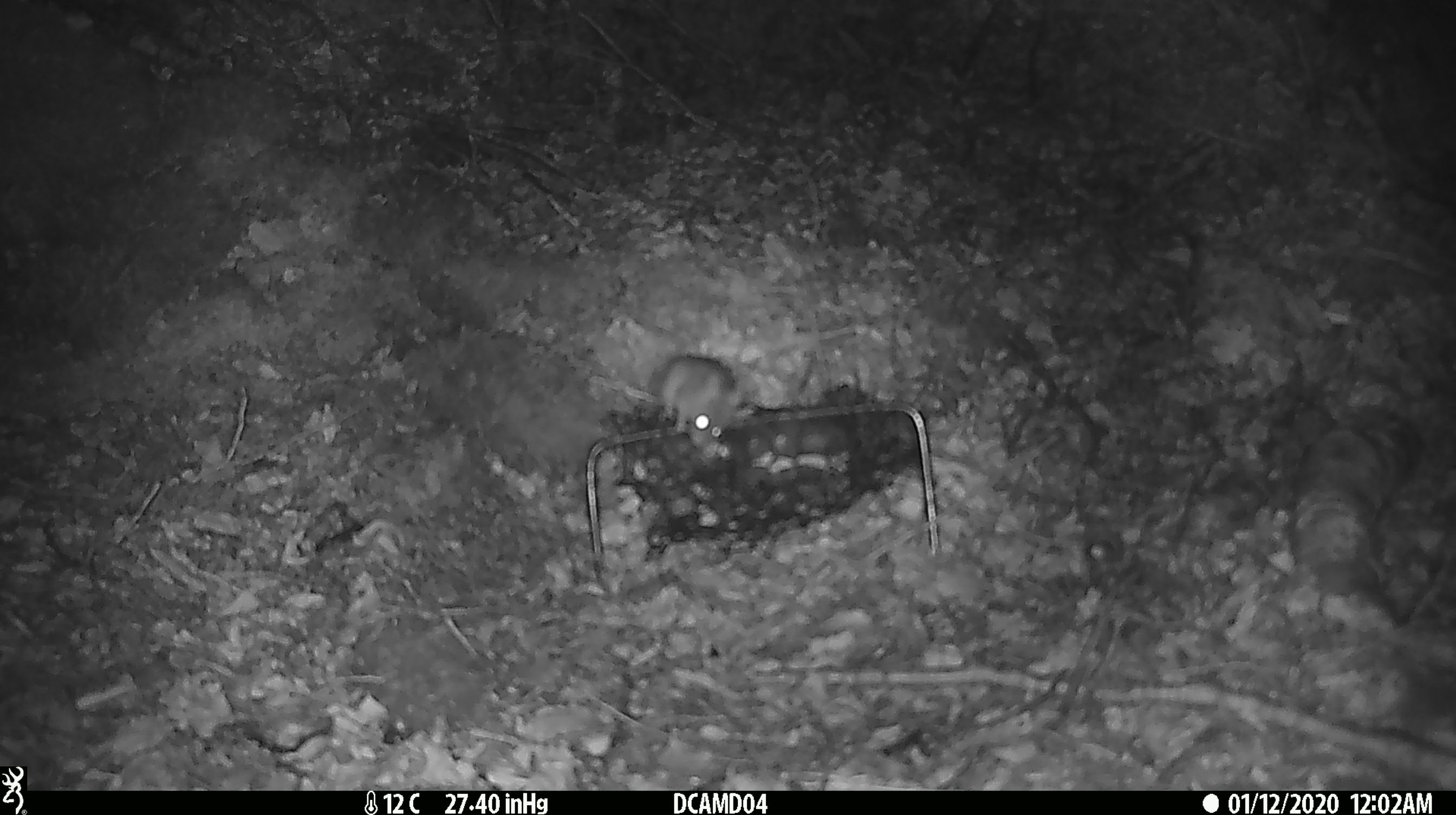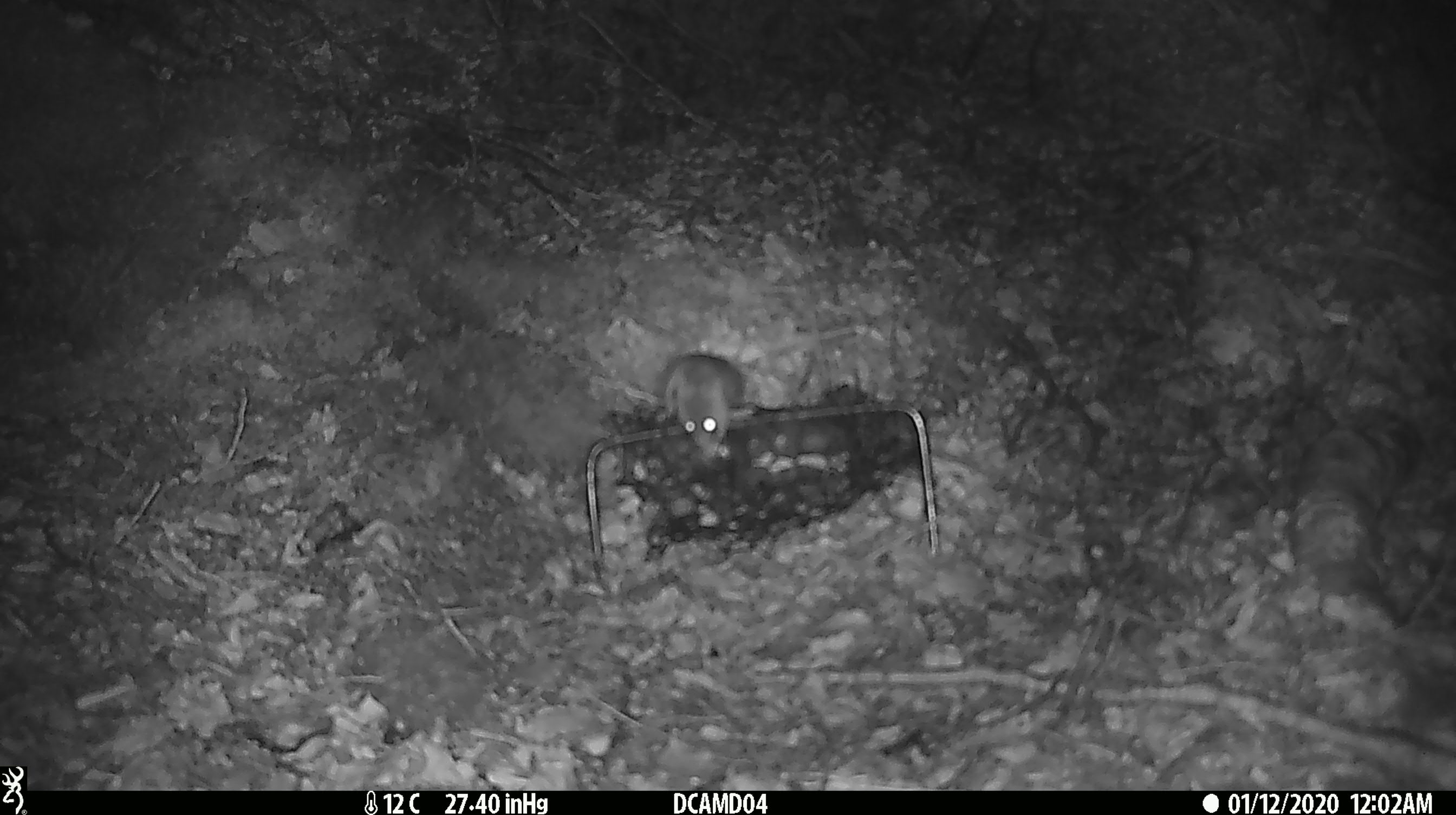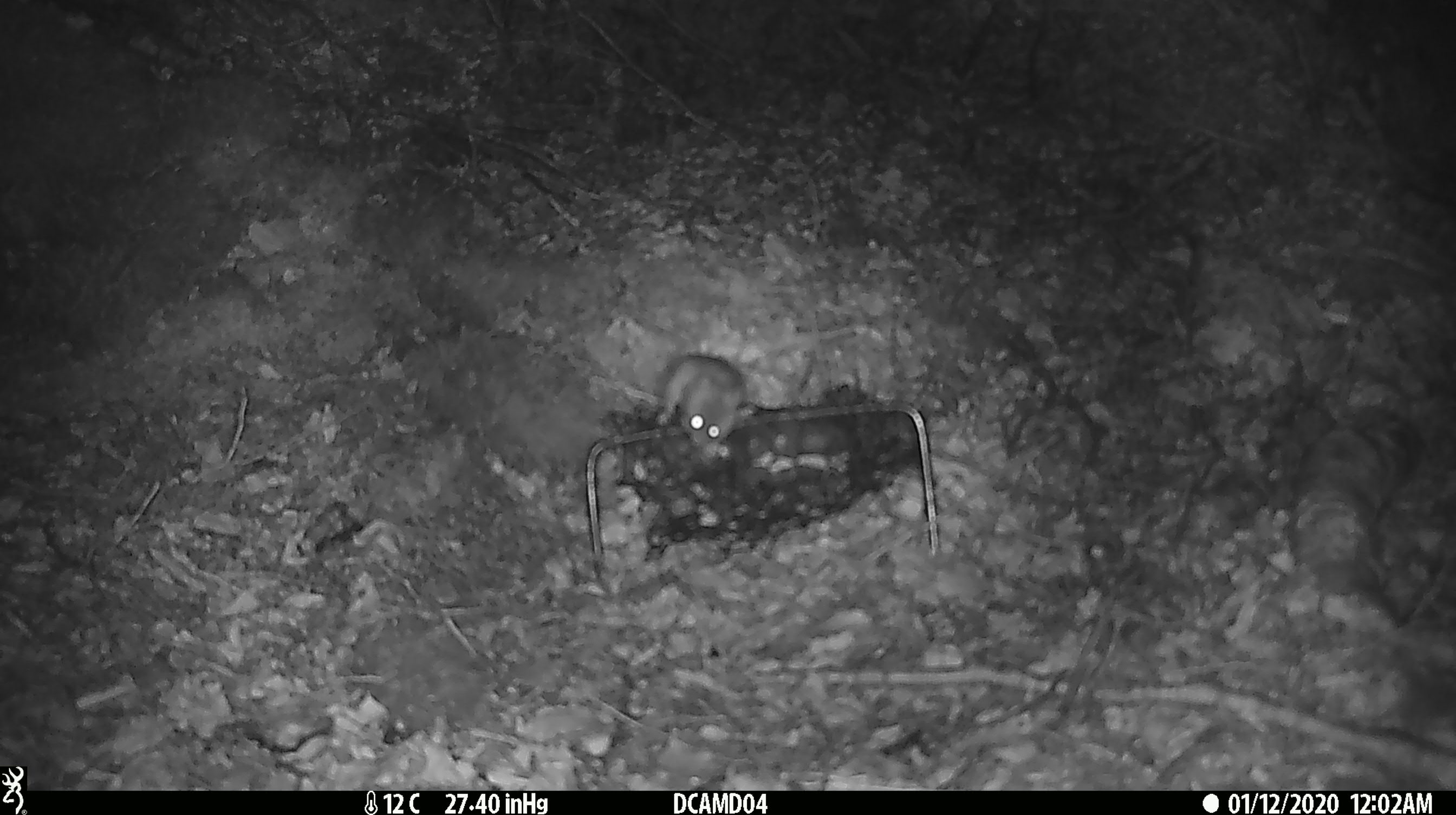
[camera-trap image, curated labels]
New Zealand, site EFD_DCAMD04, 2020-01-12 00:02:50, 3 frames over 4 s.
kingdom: Animalia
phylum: Chordata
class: Mammalia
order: Rodentia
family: Muridae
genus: Mus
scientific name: Mus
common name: mouse